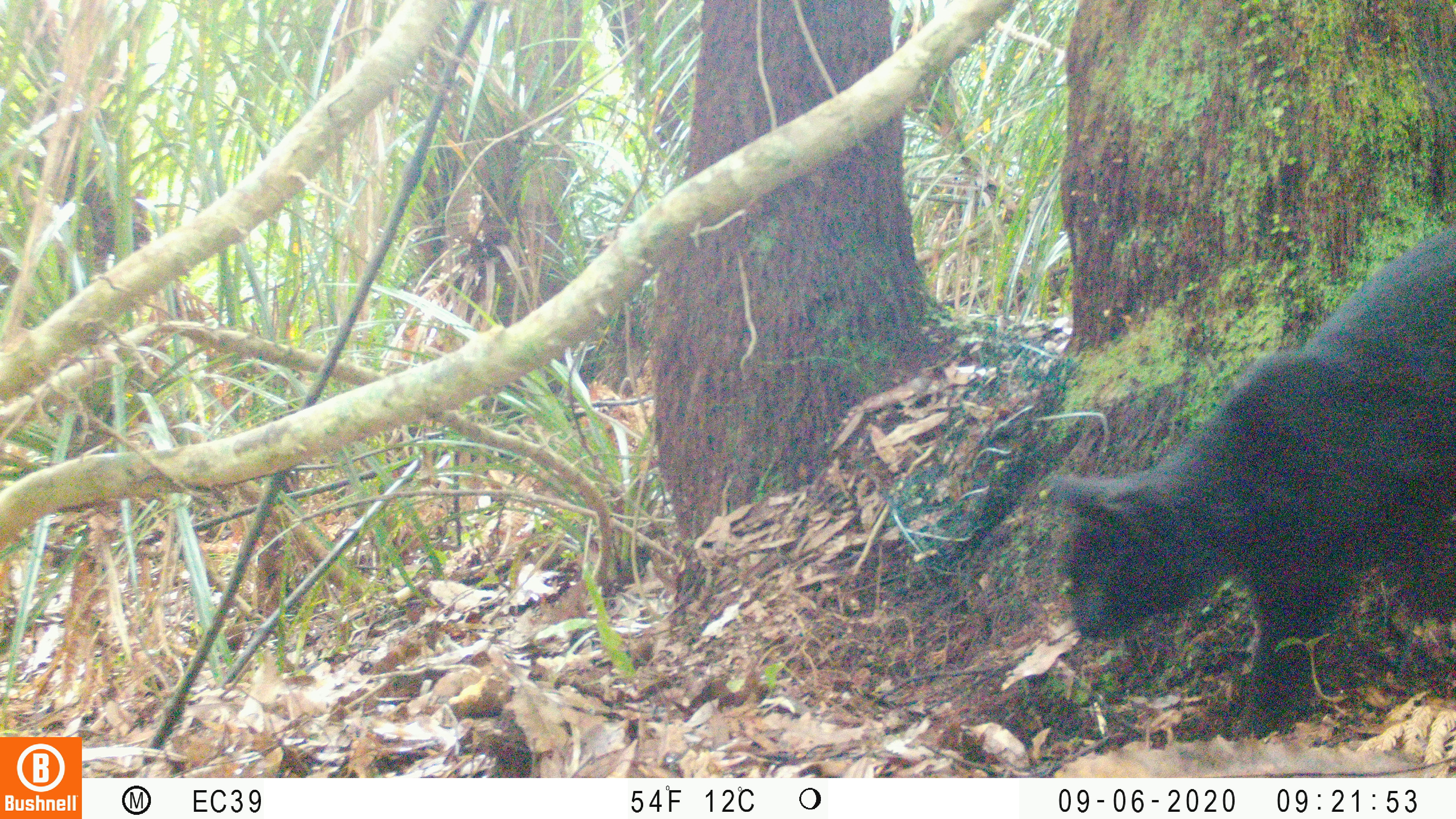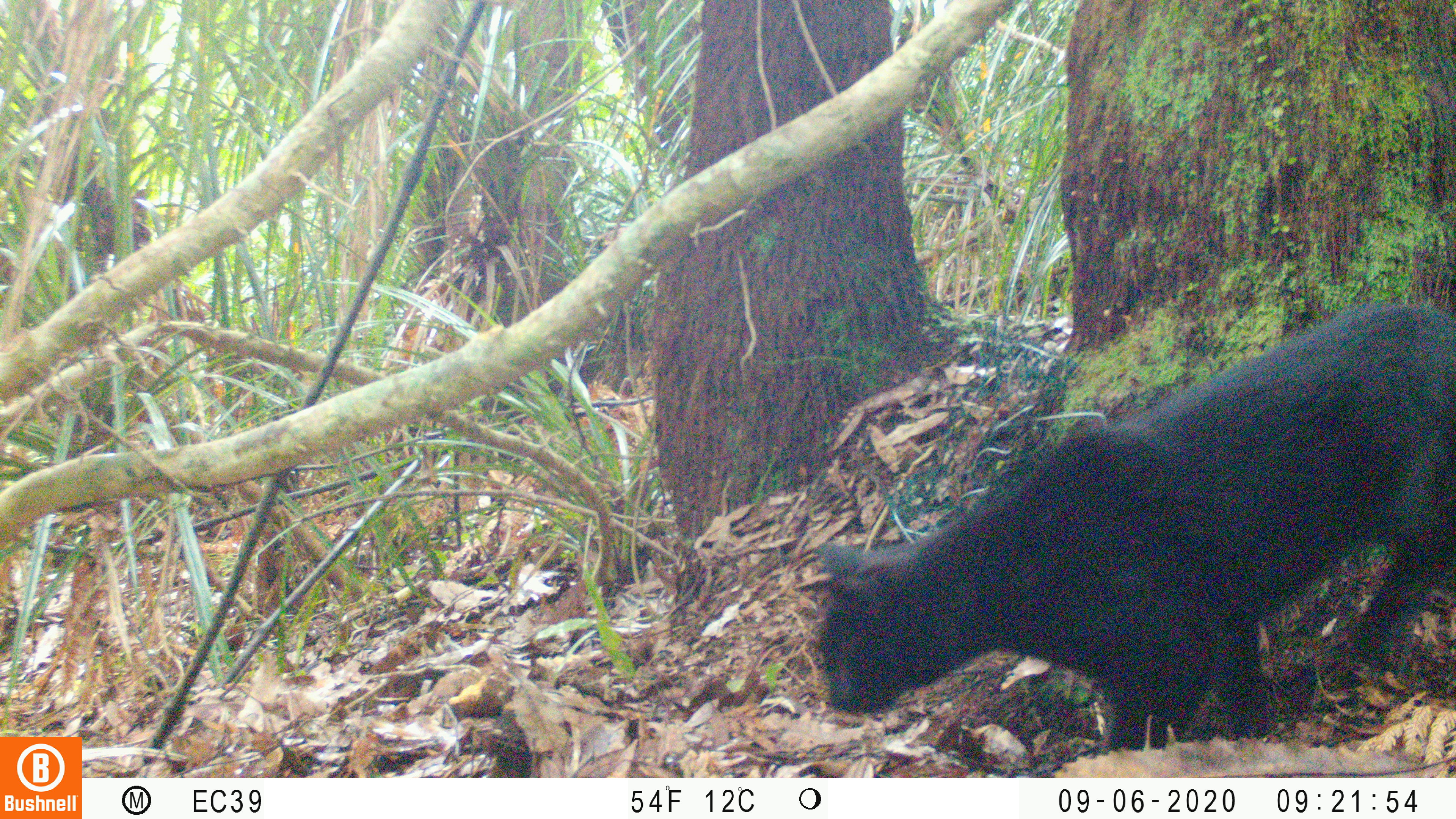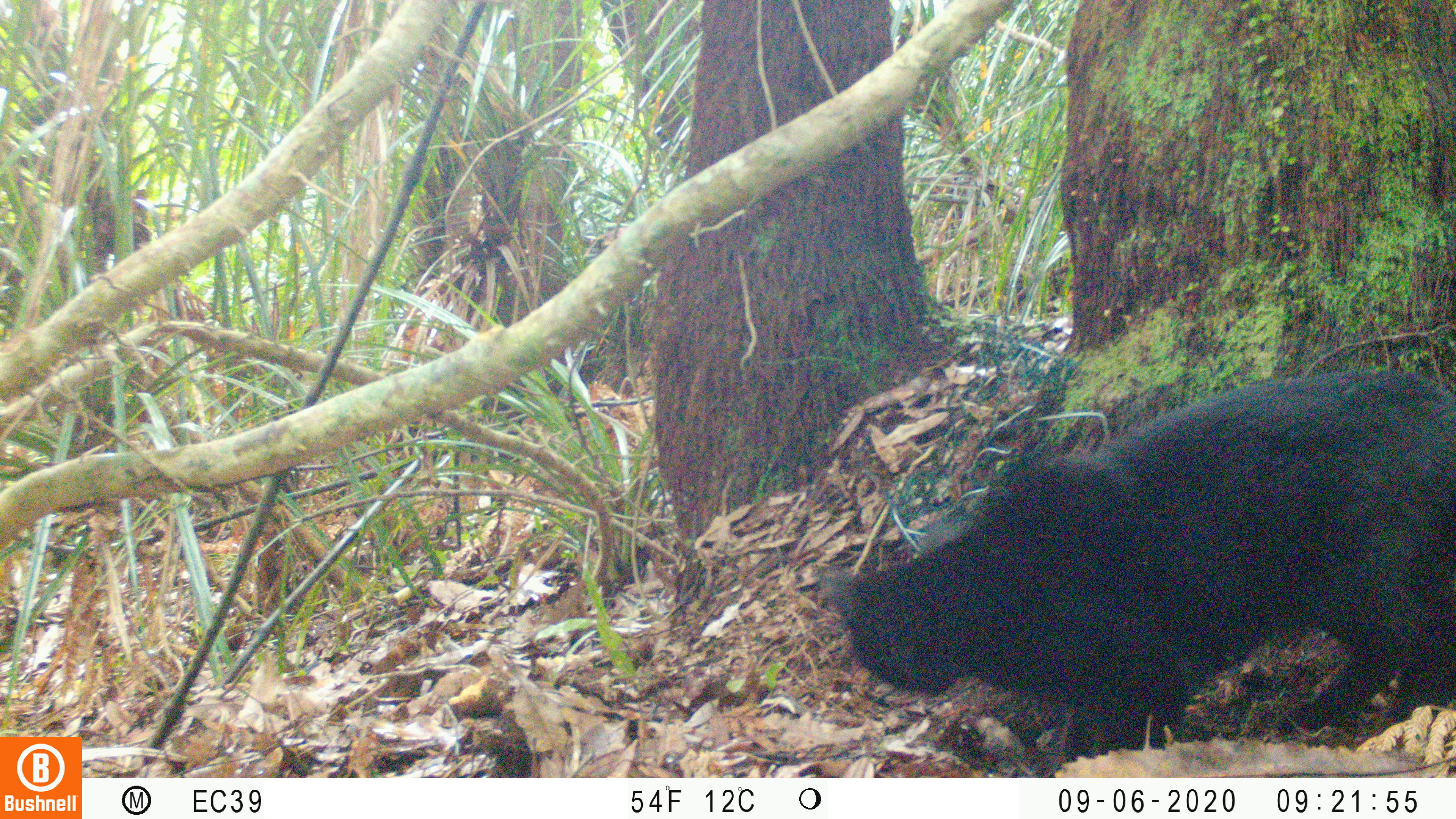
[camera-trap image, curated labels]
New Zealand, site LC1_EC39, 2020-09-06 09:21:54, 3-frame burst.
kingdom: Animalia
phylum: Chordata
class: Mammalia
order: Carnivora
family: Felidae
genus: Felis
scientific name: Felis catus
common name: domestic cat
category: cat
Cat (domestic cat) (Felis catus).